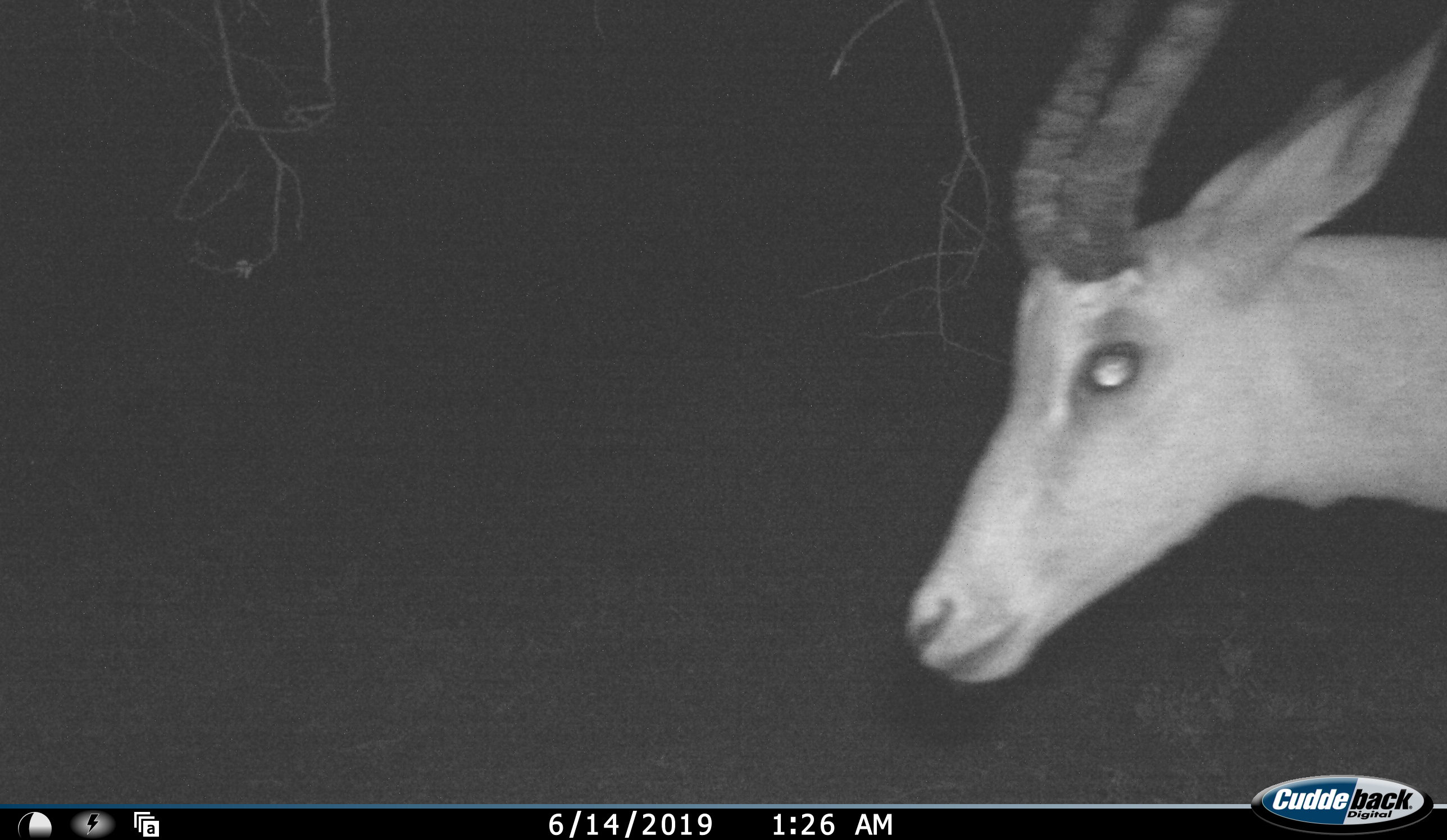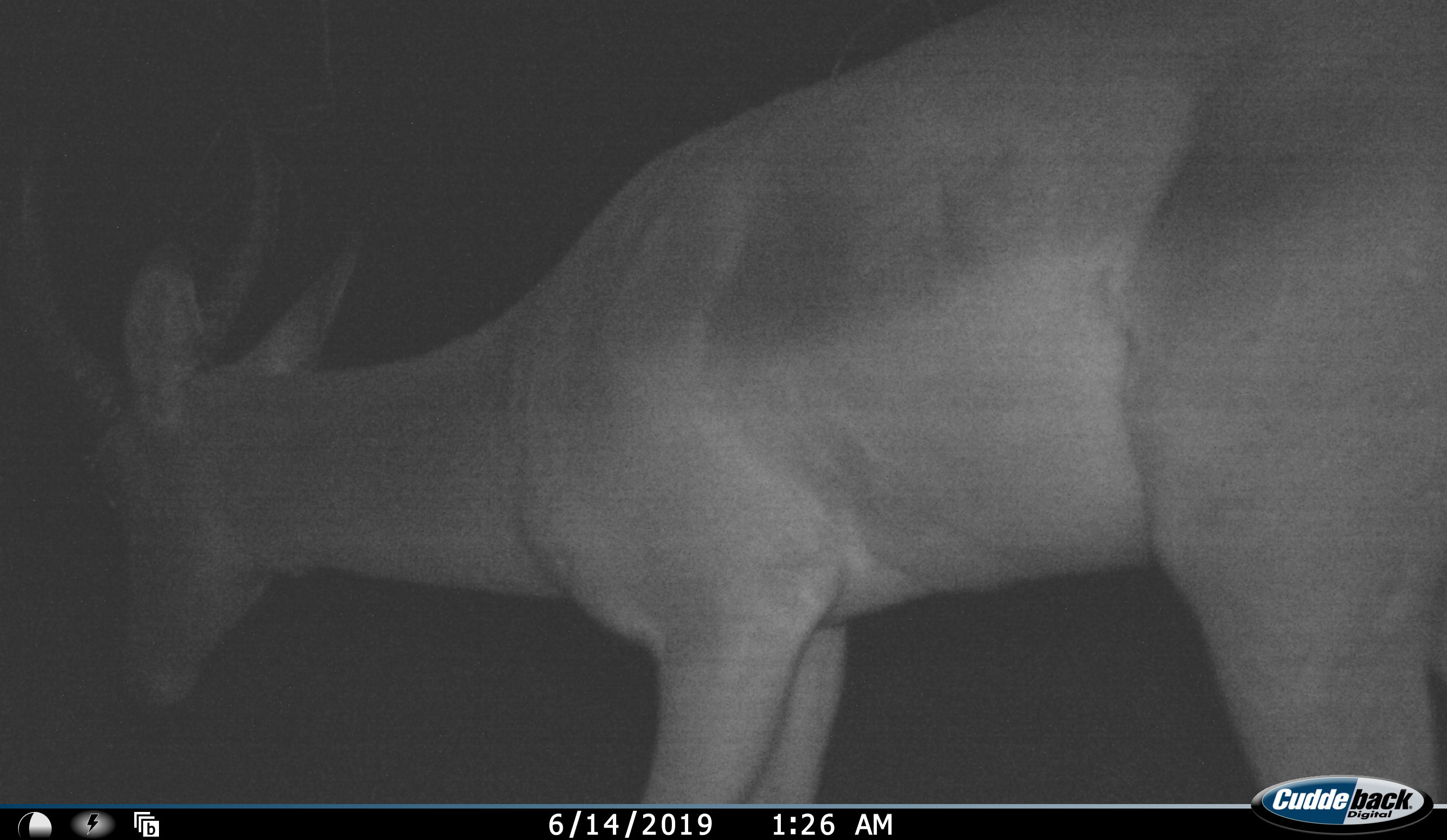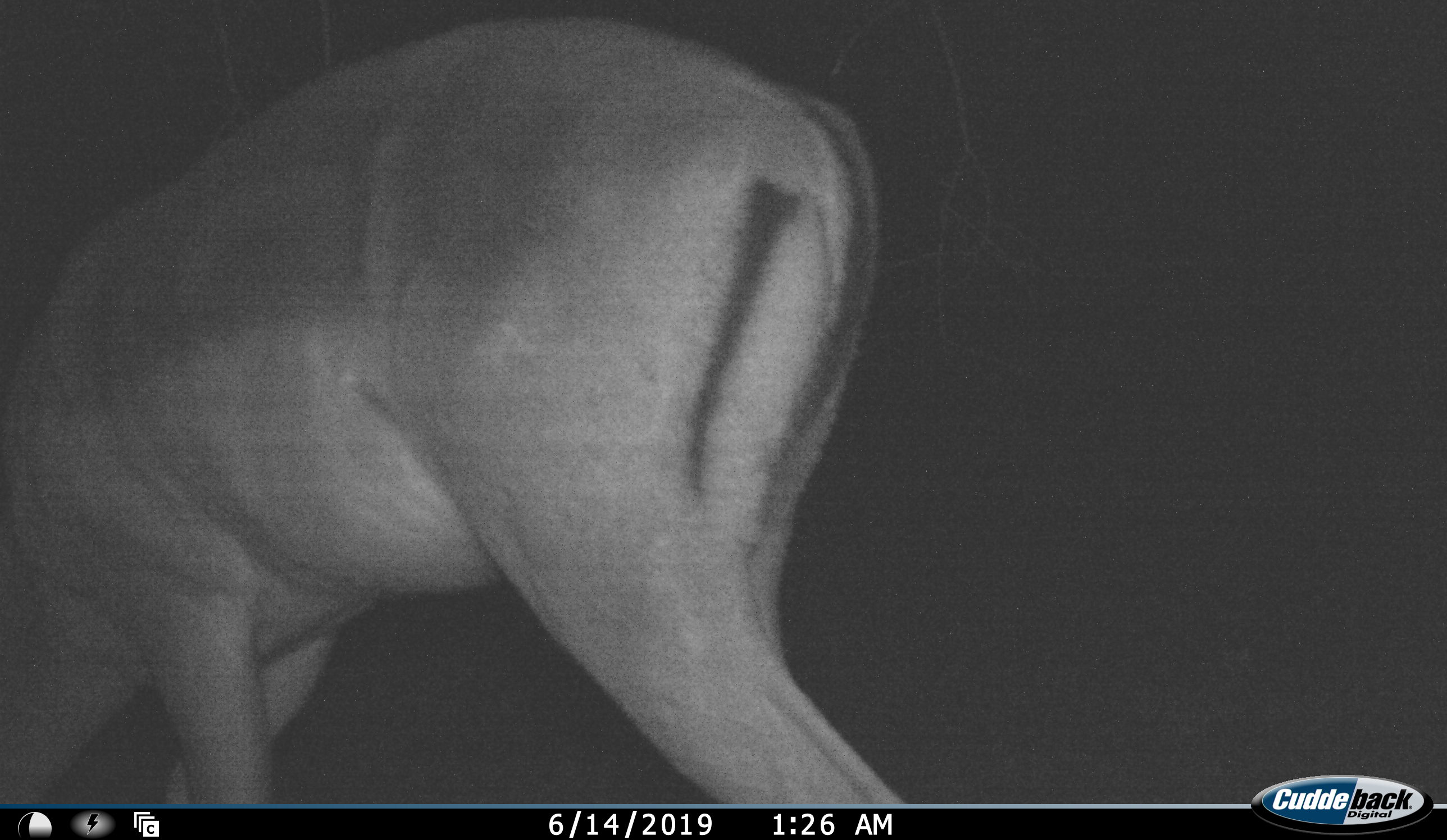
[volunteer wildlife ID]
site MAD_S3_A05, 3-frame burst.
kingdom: Animalia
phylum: Chordata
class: Mammalia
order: Artiodactyla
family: Bovidae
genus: Aepyceros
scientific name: Aepyceros melampus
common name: impala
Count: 1.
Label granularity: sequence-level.